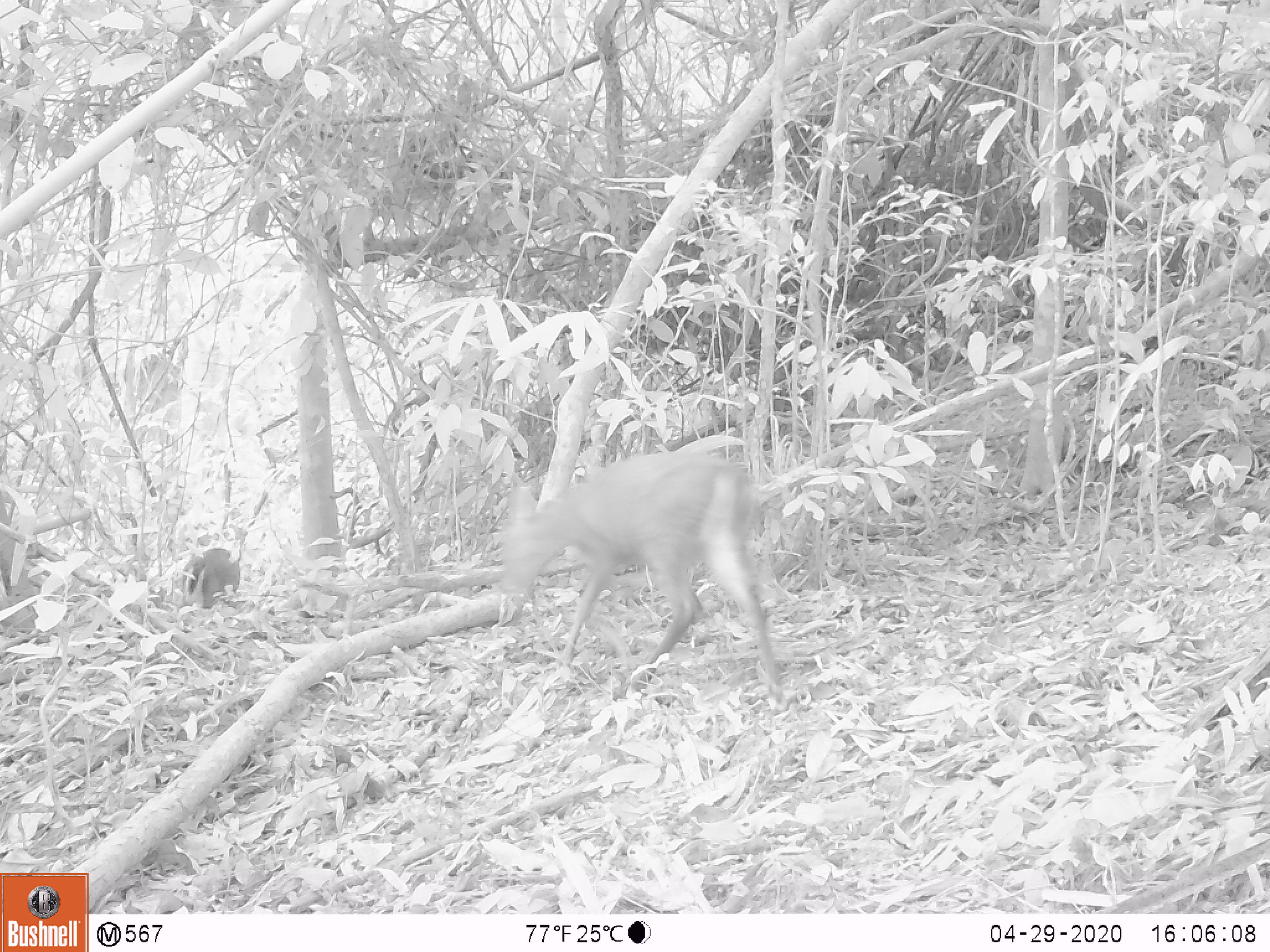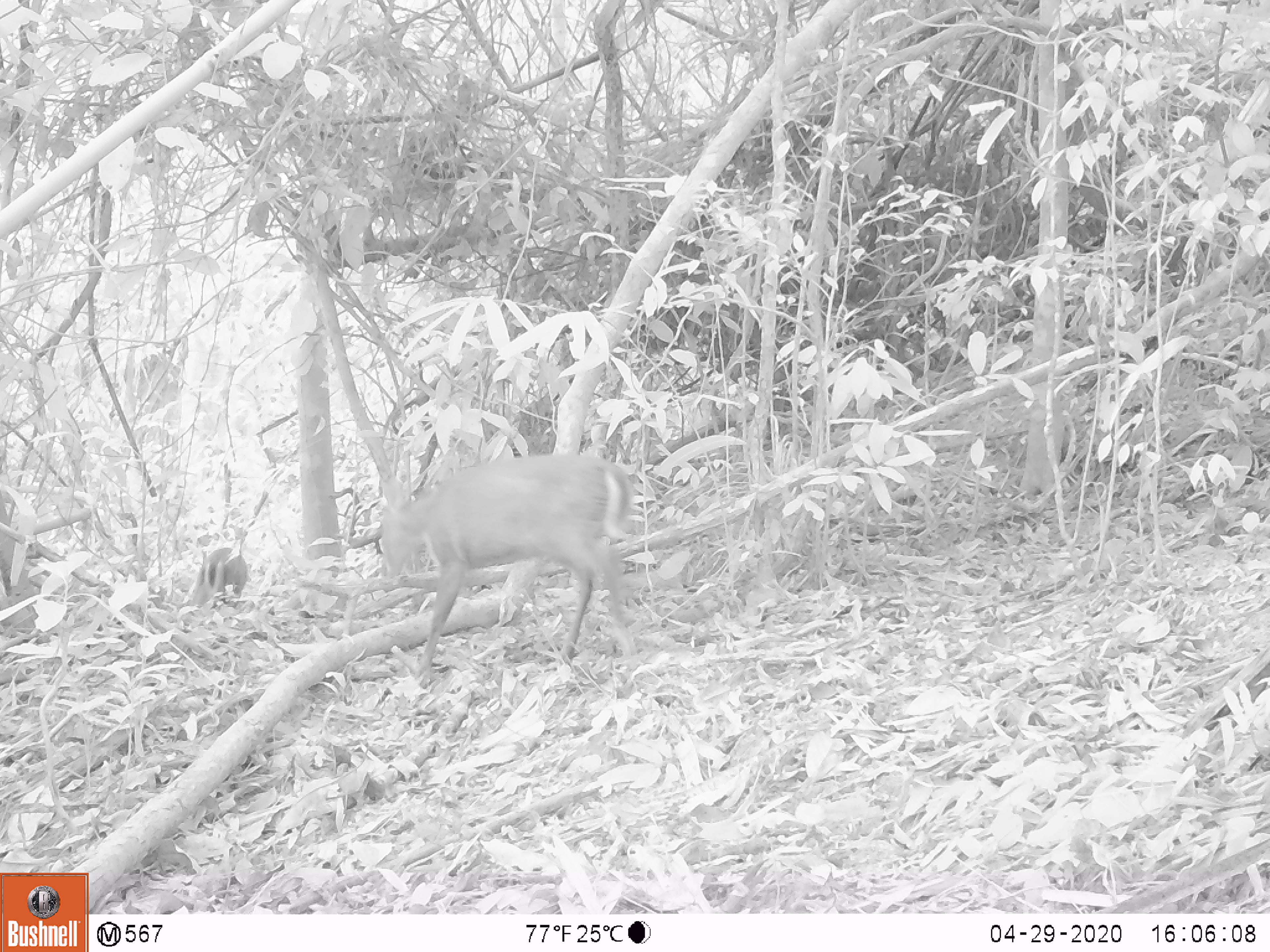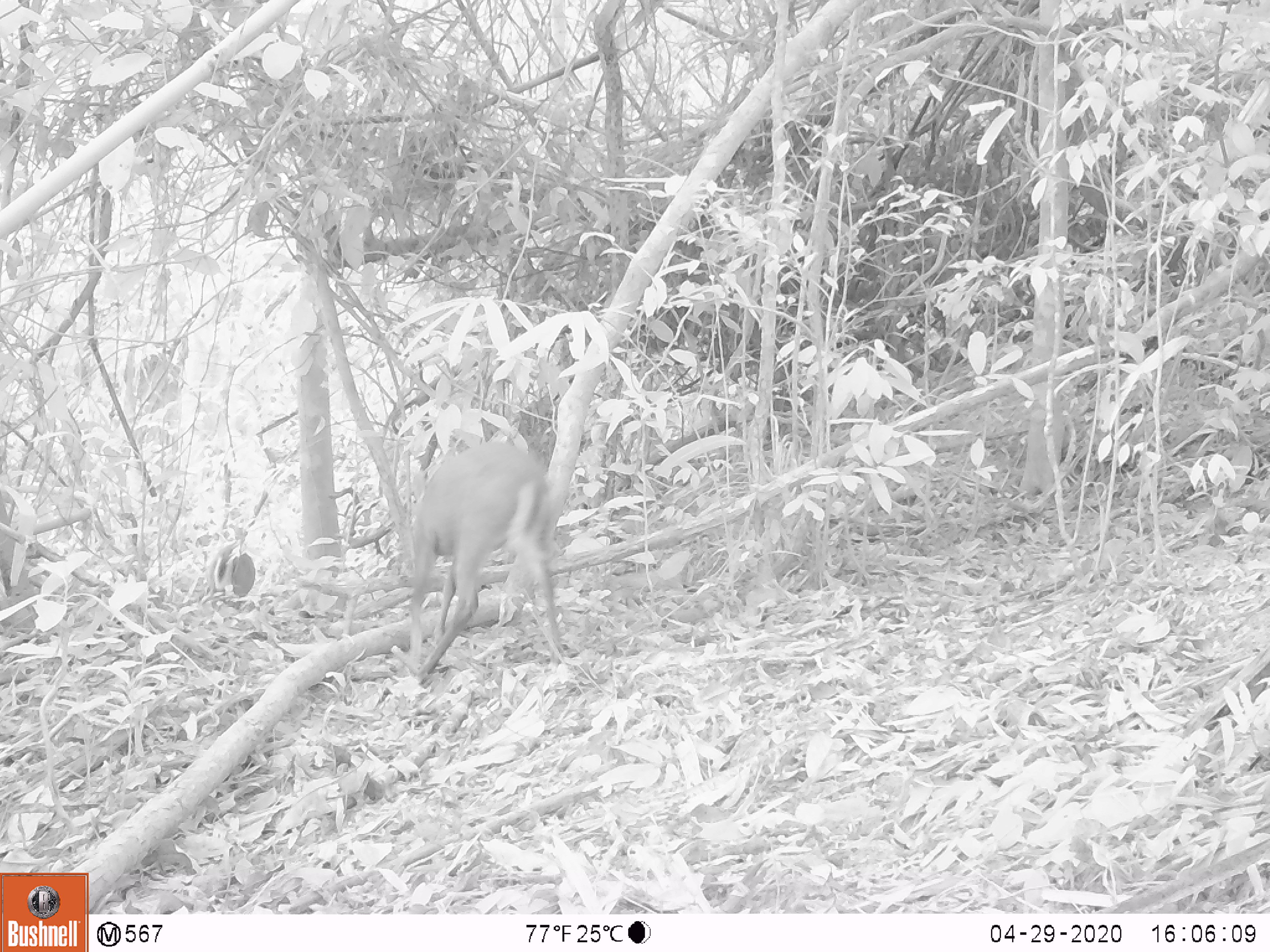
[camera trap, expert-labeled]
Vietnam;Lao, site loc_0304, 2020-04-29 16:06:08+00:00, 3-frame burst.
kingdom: Animalia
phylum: Chordata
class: Mammalia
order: Artiodactyla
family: Cervidae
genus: Muntiacus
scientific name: Muntiacus rooseveltorum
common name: roosevelt's muntjac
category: roosevelts muntjac group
Roosevelts muntjac group (roosevelt's muntjac) (Muntiacus rooseveltorum). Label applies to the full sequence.